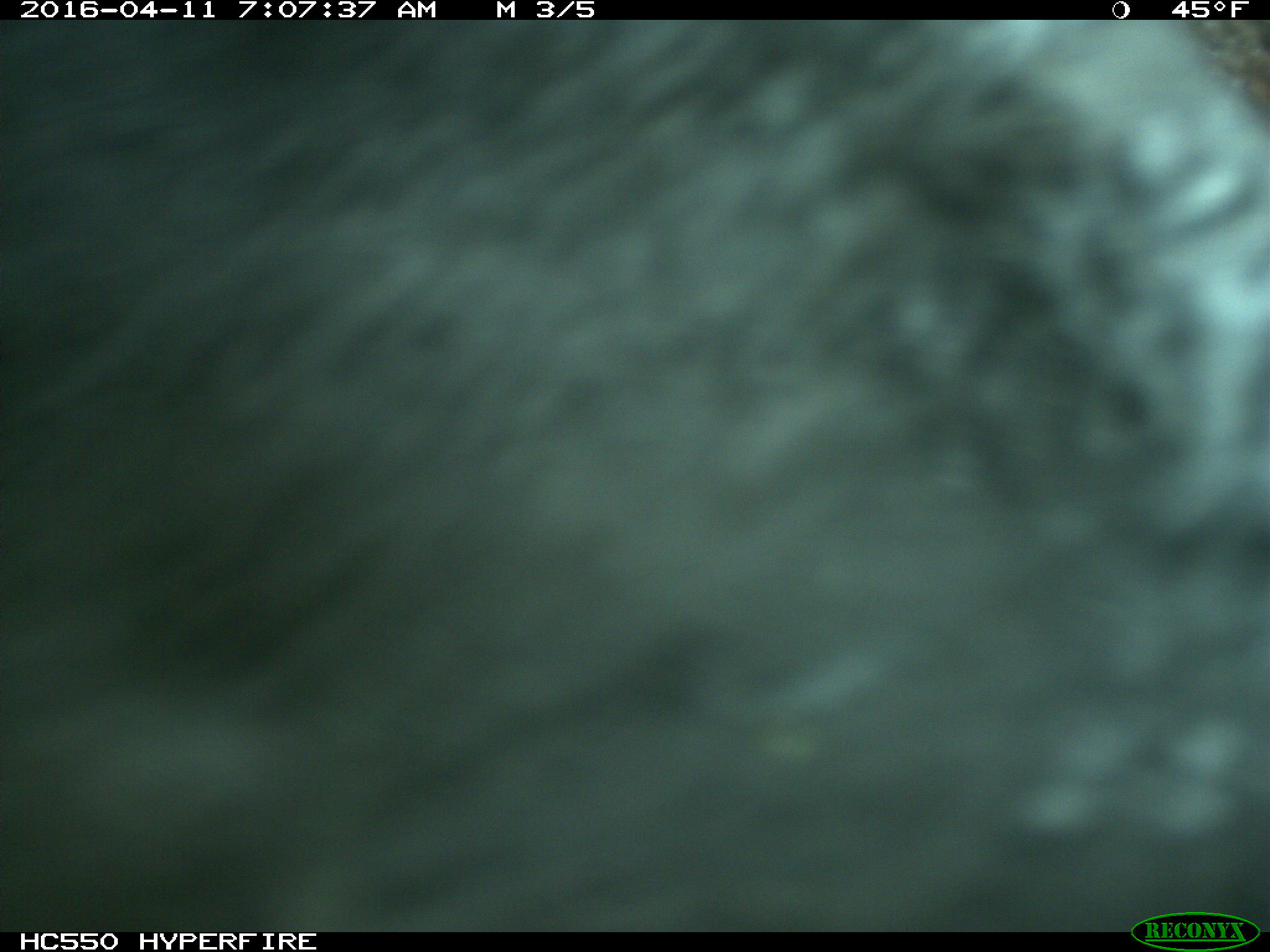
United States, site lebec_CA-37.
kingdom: Animalia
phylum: Chordata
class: Mammalia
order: Artiodactyla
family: Bovidae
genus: Bos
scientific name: Bos taurus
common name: domestic cow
Bos taurus (domestic cow).